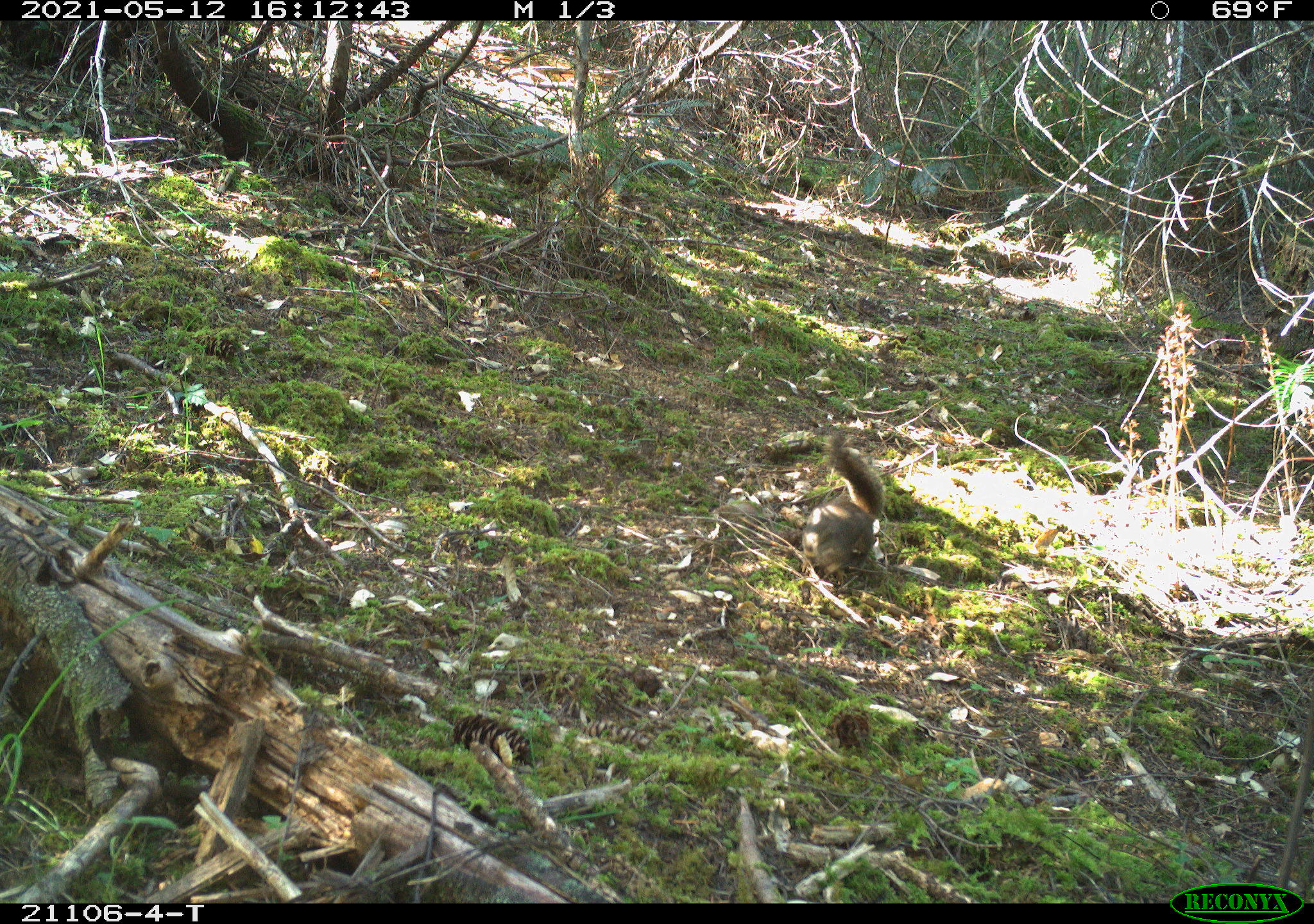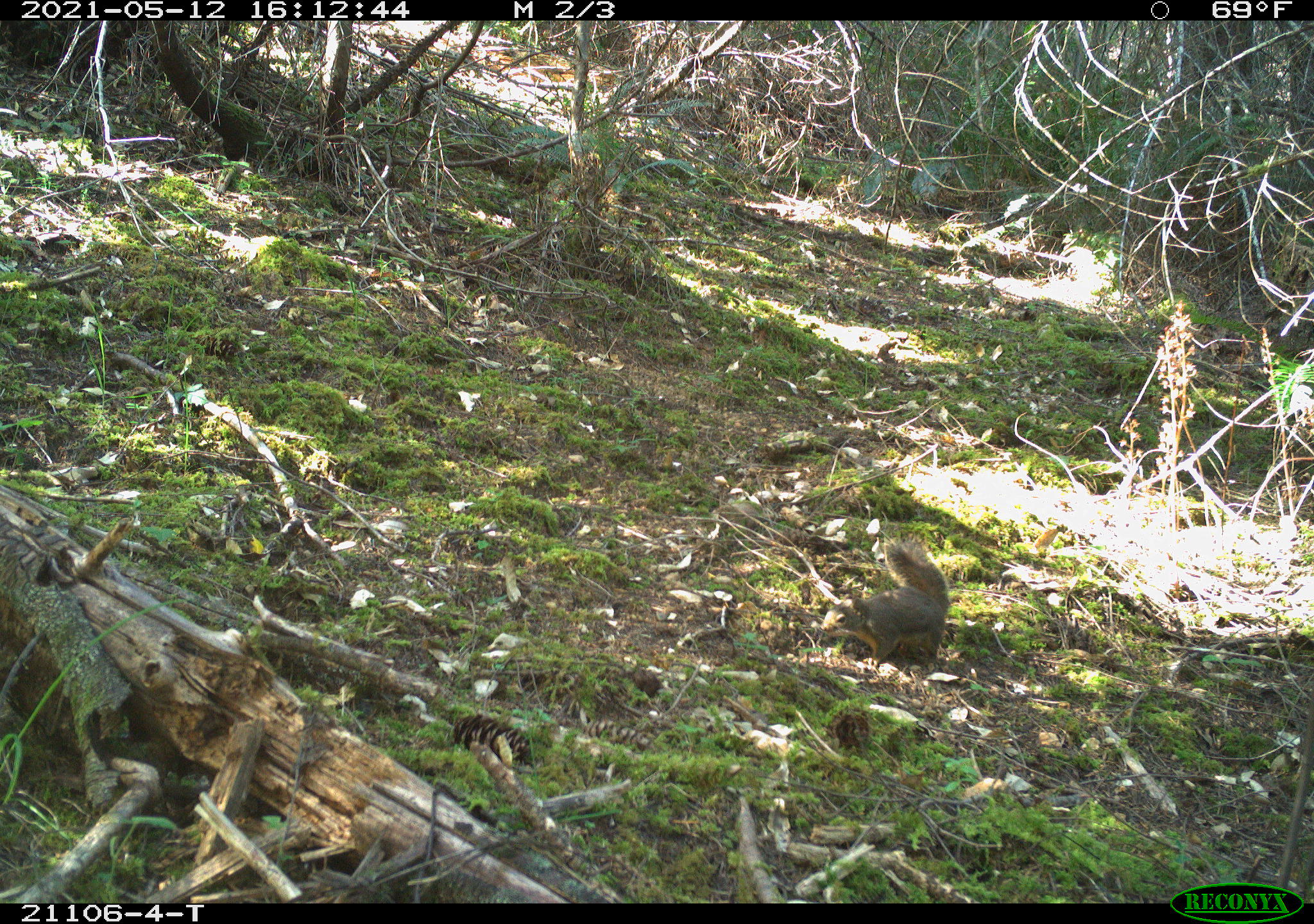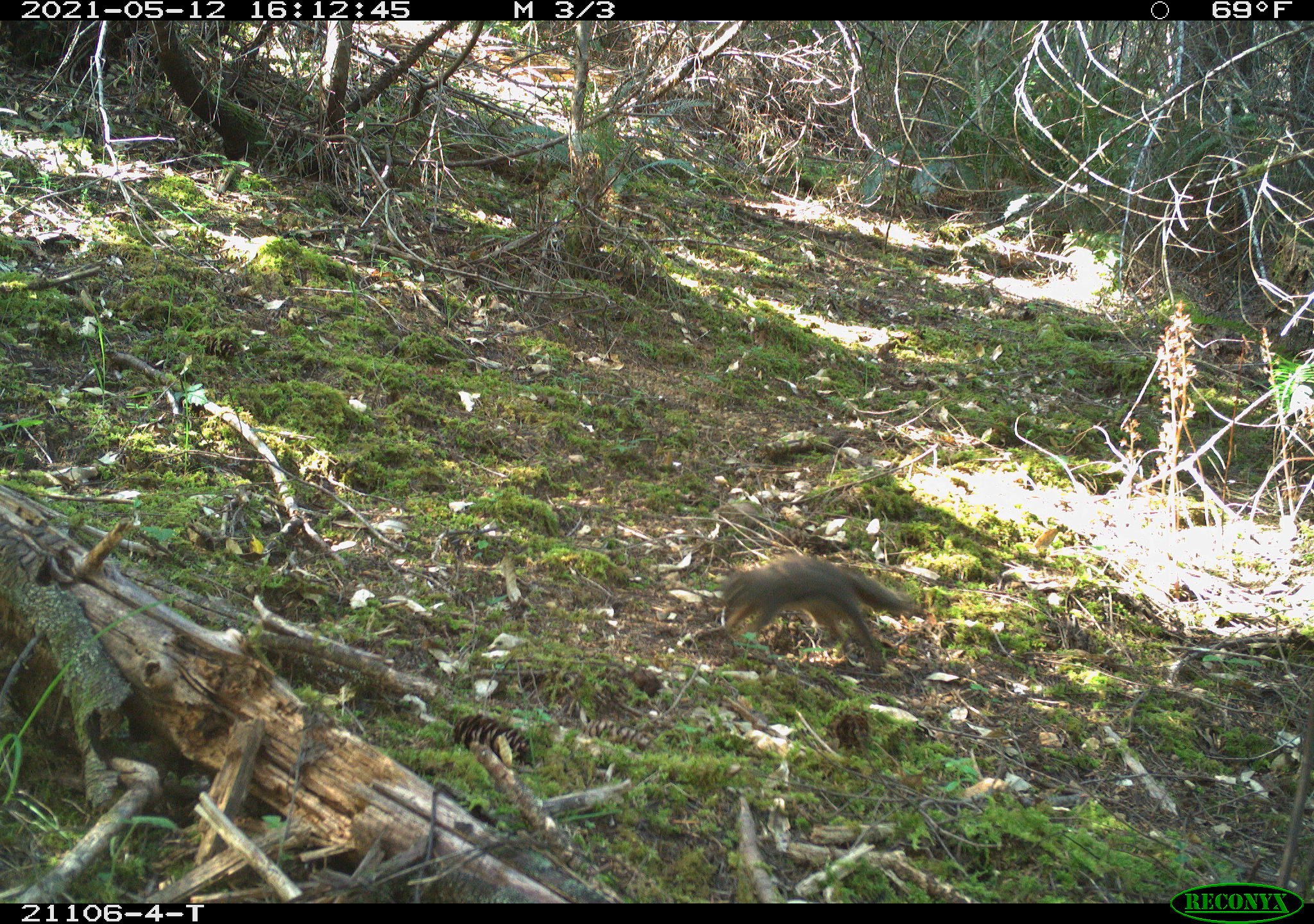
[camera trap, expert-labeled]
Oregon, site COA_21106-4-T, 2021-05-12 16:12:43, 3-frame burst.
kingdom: Animalia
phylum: Chordata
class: Mammalia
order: Rodentia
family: Sciuridae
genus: Tamiasciurus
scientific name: Tamiasciurus douglasii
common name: douglas squirrel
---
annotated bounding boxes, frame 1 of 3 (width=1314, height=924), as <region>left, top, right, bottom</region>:
douglas squirrel: <region>773, 426, 905, 589</region>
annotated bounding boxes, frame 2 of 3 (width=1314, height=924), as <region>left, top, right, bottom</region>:
douglas squirrel: <region>797, 528, 983, 685</region>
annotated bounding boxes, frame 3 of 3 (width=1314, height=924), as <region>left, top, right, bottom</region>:
douglas squirrel: <region>687, 536, 930, 676</region>